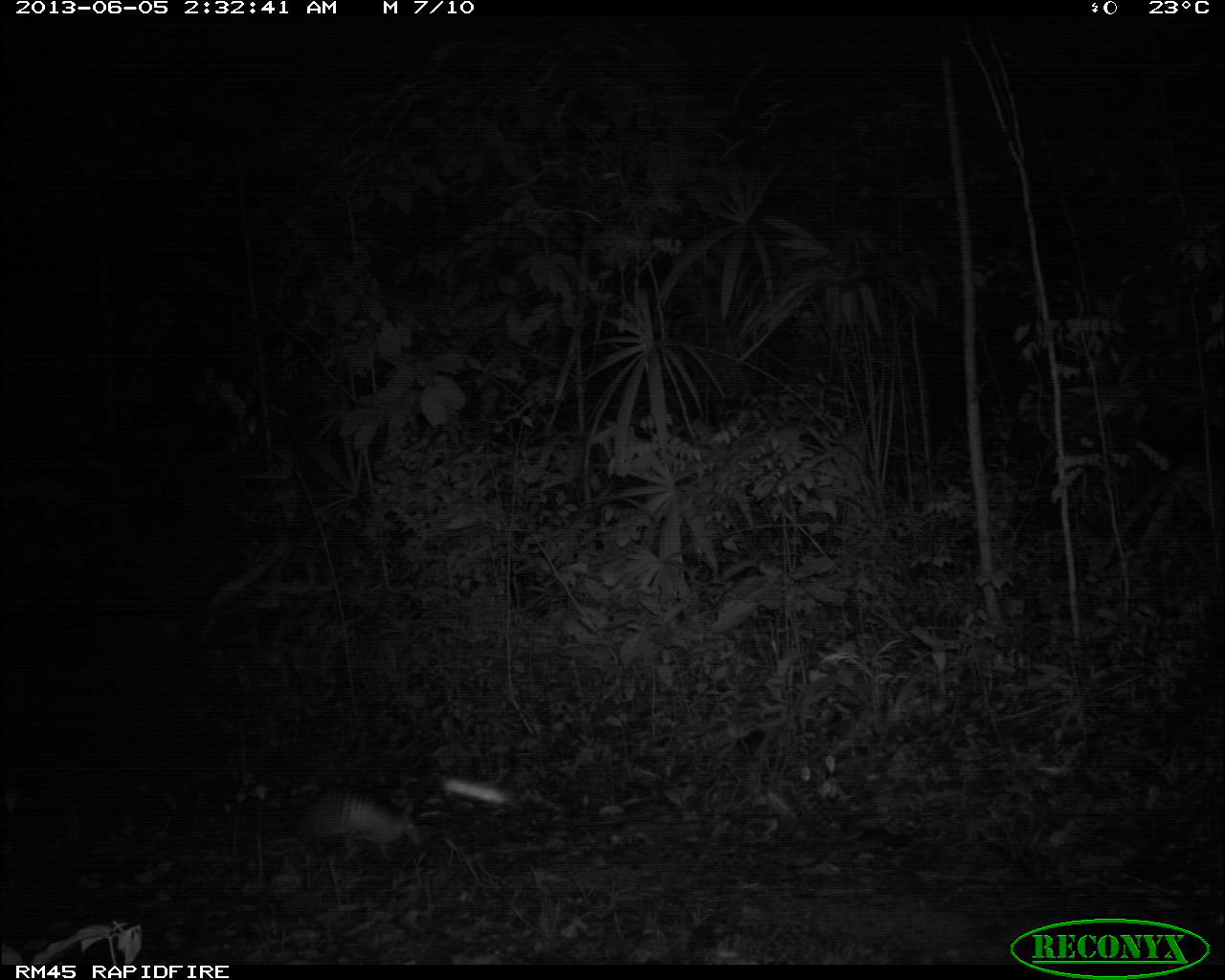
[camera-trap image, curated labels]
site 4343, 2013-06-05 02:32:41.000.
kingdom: Animalia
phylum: Chordata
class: Mammalia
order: Cingulata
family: Dasypodidae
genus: Dasypus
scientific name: Dasypus novemcinctus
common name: nine-banded armadillo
Dasypus novemcinctus (nine-banded armadillo), count 1.